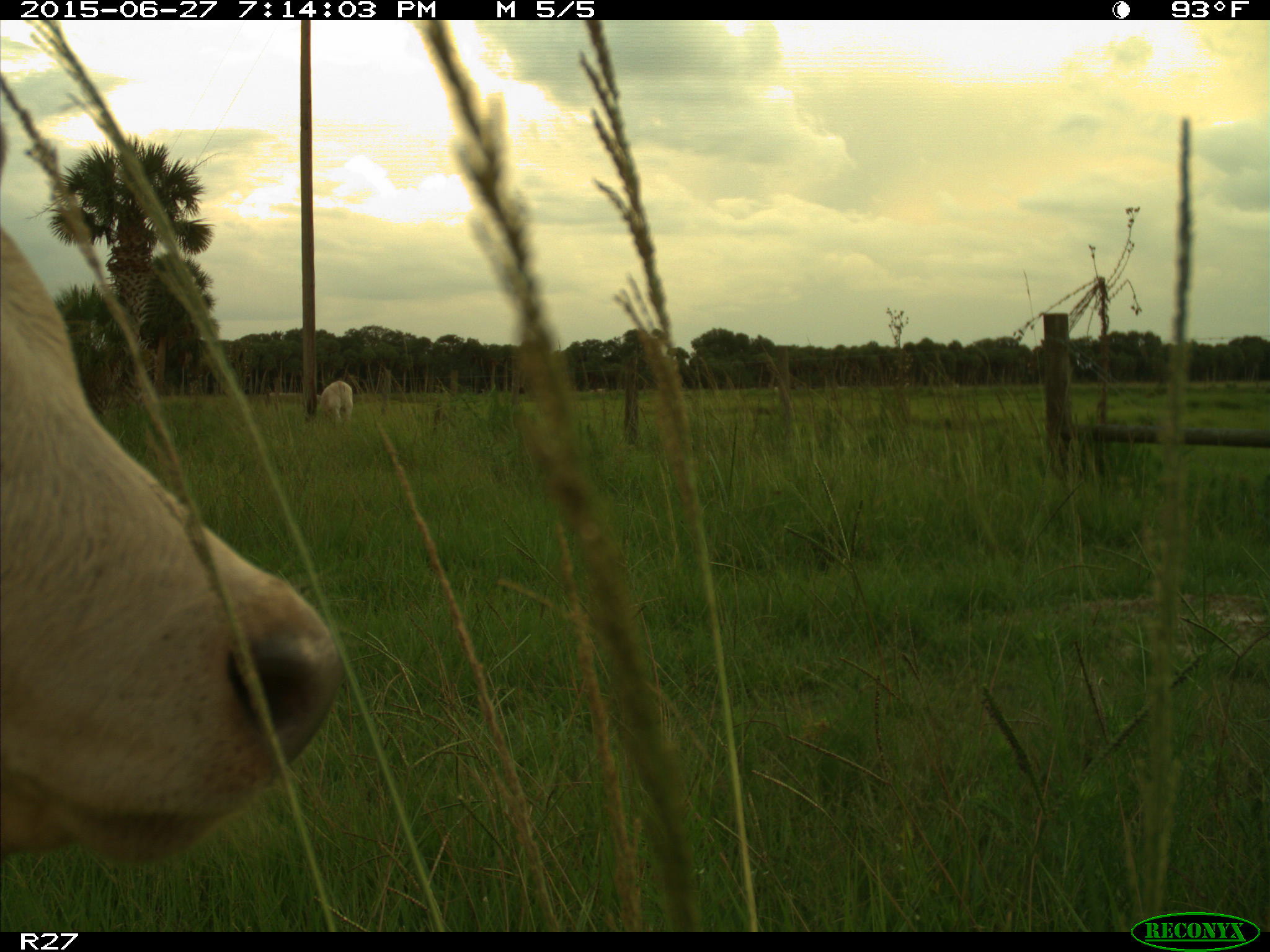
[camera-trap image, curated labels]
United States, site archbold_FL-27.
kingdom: Animalia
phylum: Chordata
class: Mammalia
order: Artiodactyla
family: Bovidae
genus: Bos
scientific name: Bos taurus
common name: domestic cow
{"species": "Bos taurus (domestic cow)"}